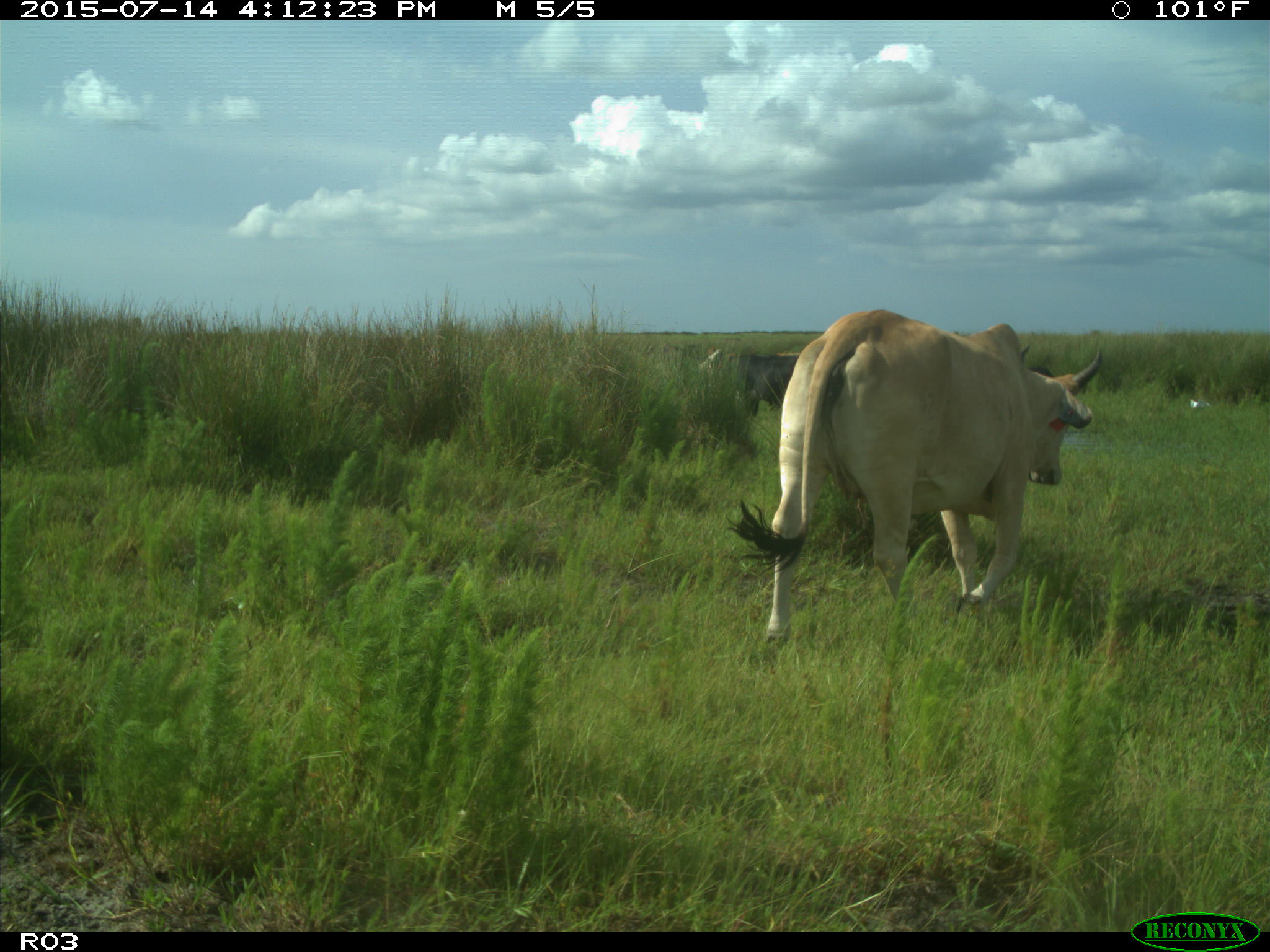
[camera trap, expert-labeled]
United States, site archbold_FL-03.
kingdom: Animalia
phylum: Chordata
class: Mammalia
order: Artiodactyla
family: Bovidae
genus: Bos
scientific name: Bos taurus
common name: domestic cow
Bos taurus (domestic cow).